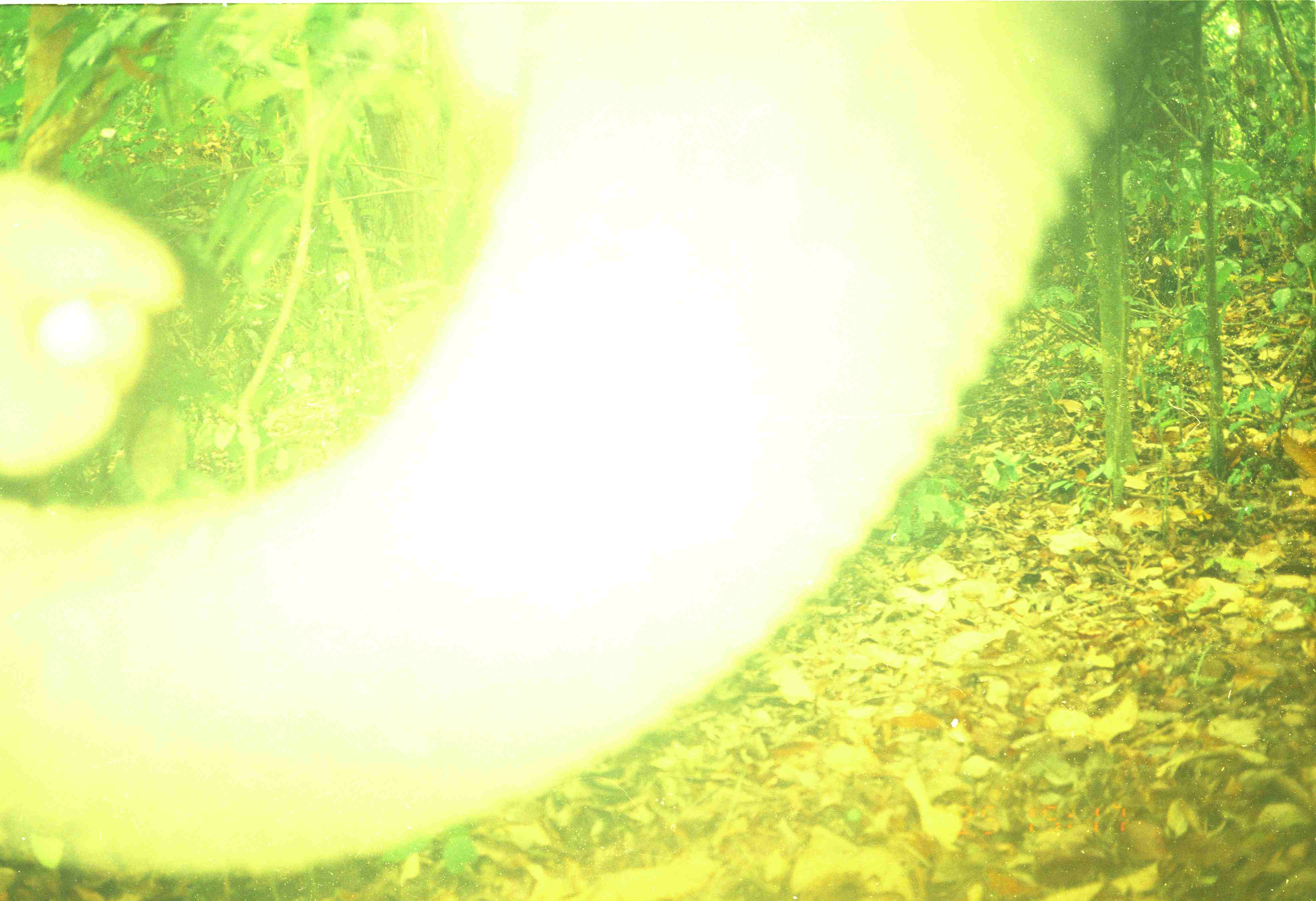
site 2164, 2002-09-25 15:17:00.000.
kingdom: Animalia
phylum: Chordata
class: Mammalia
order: Proboscidea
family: Elephantidae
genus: Elephas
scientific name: Elephas maximus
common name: asian elephant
Elephas maximus (asian elephant), count 1.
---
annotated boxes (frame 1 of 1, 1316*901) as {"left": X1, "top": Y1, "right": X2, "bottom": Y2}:
elephas maximus: {"left": 2, "top": 2, "right": 1126, "bottom": 882}